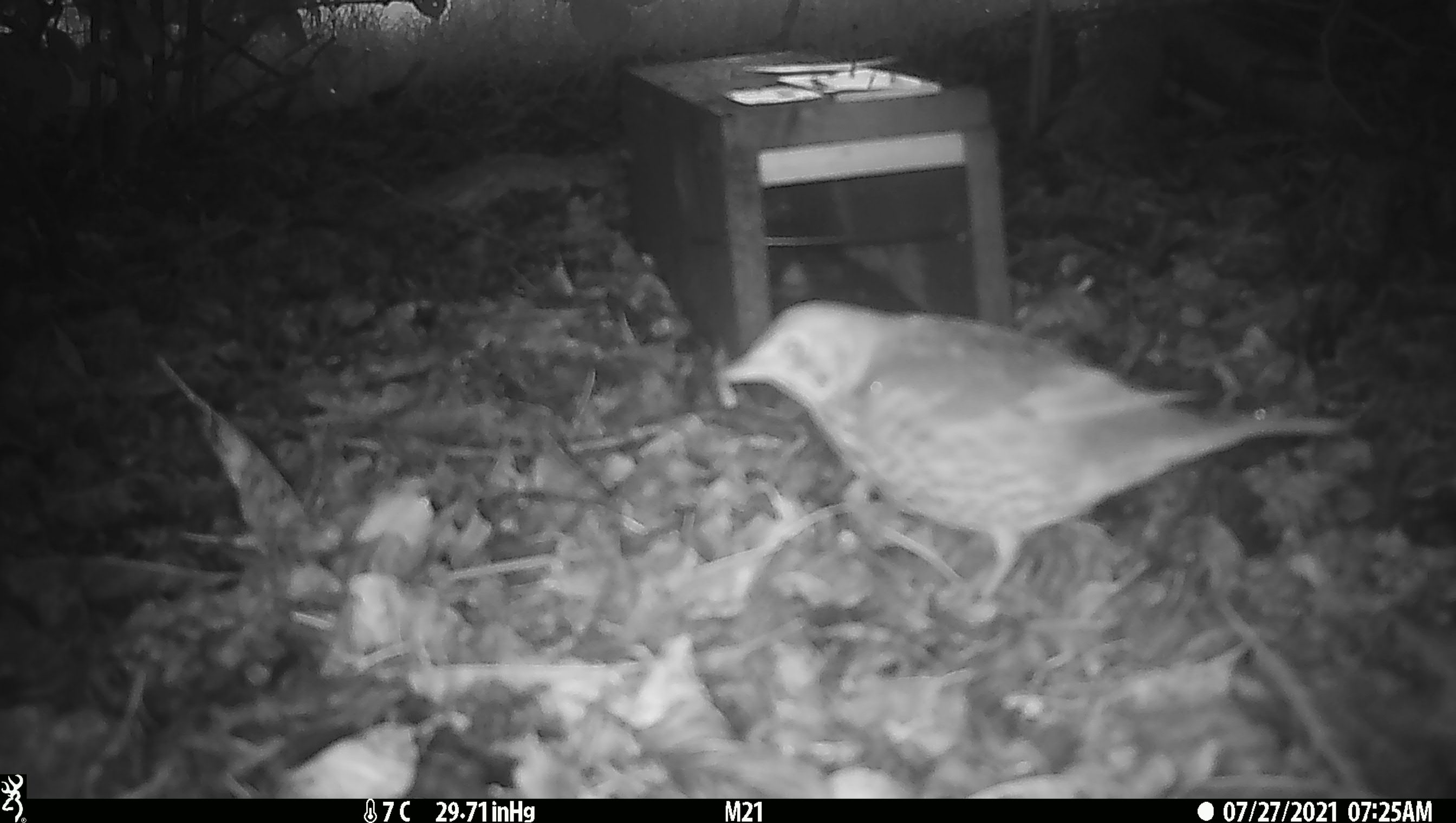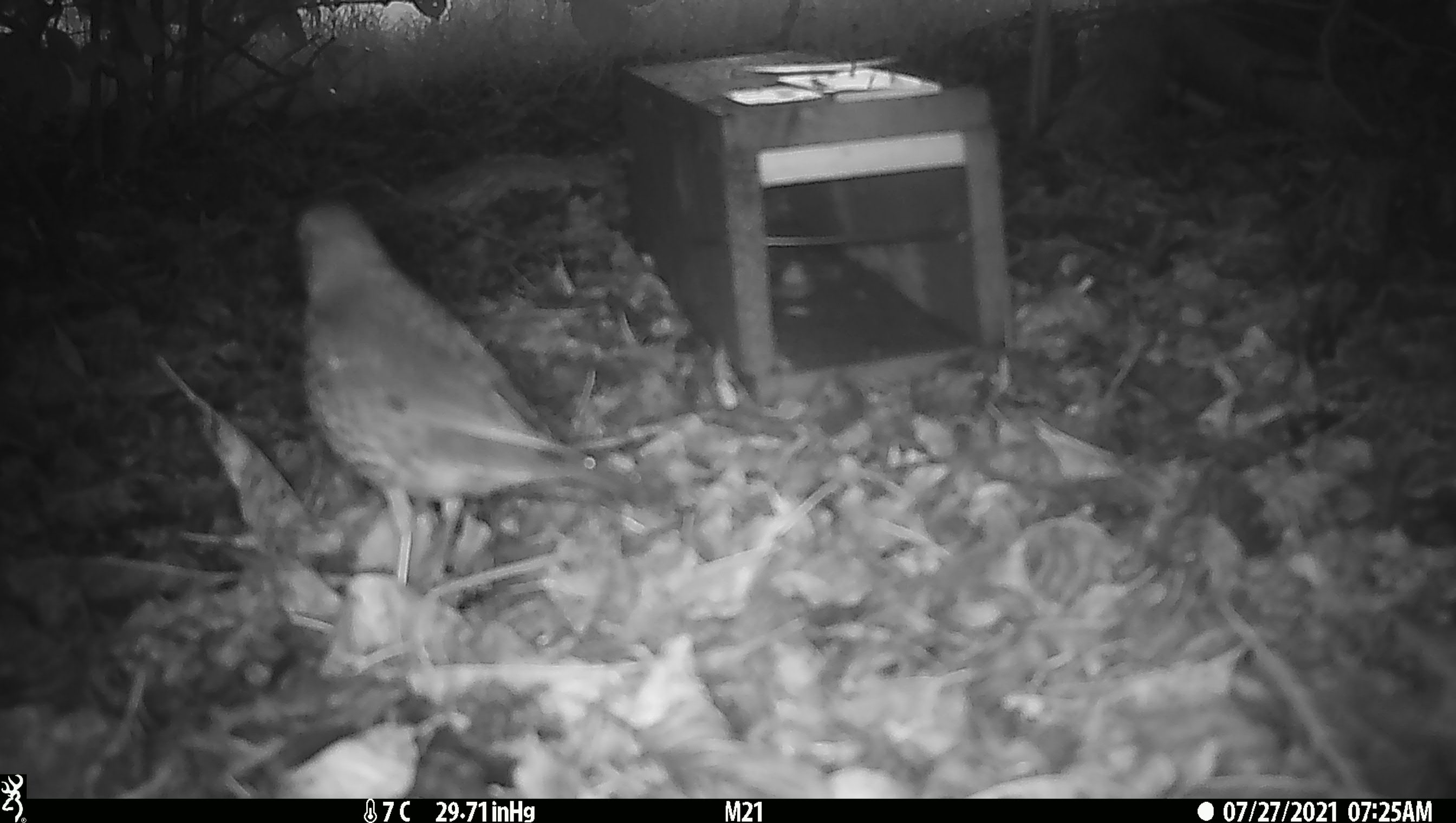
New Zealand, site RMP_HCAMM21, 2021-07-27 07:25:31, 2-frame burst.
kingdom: Animalia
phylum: Chordata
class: Aves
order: Passeriformes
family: Turdidae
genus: Turdus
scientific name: Turdus philomelos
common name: song thrush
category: thrush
Thrush (song thrush) (Turdus philomelos).